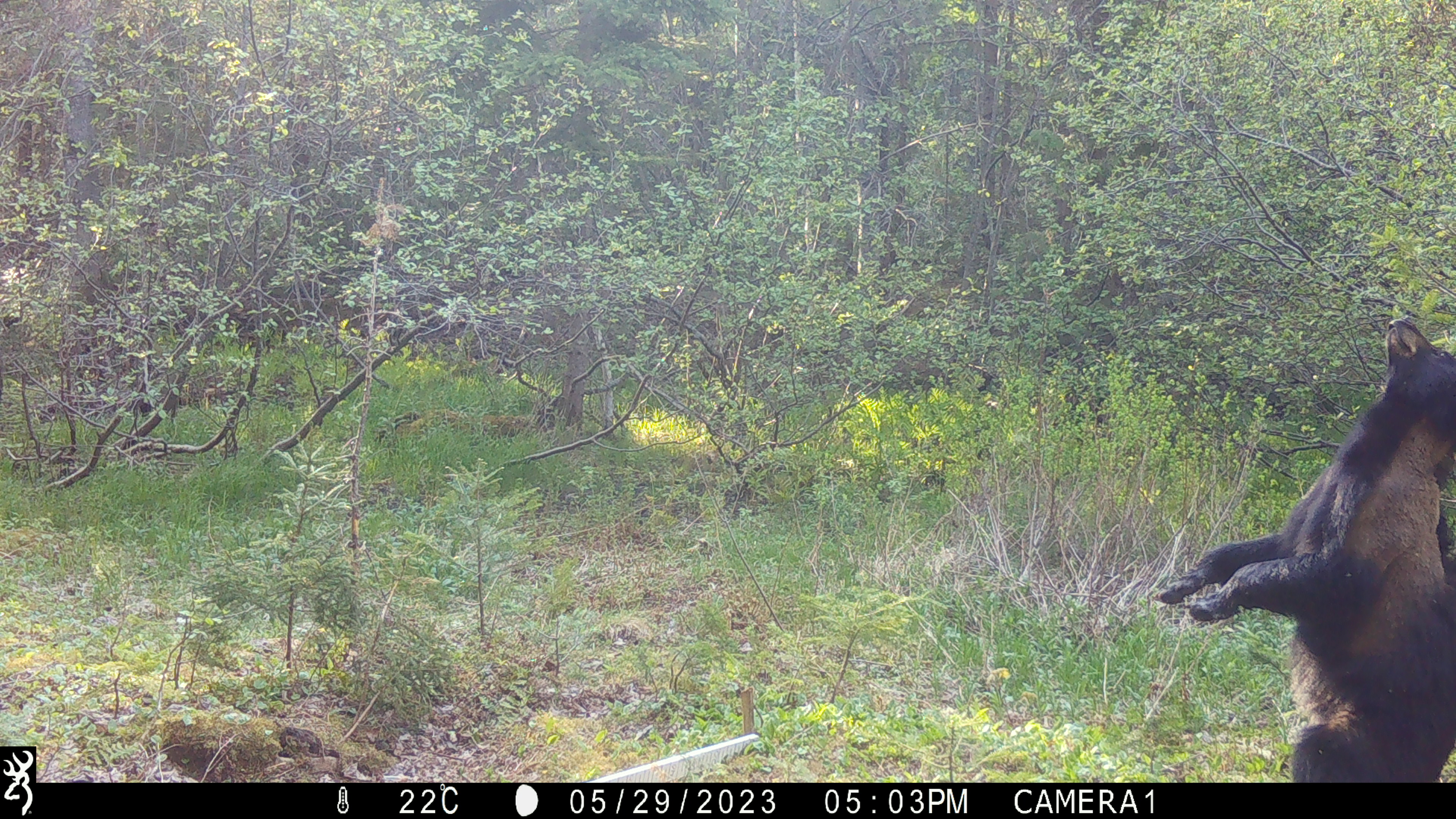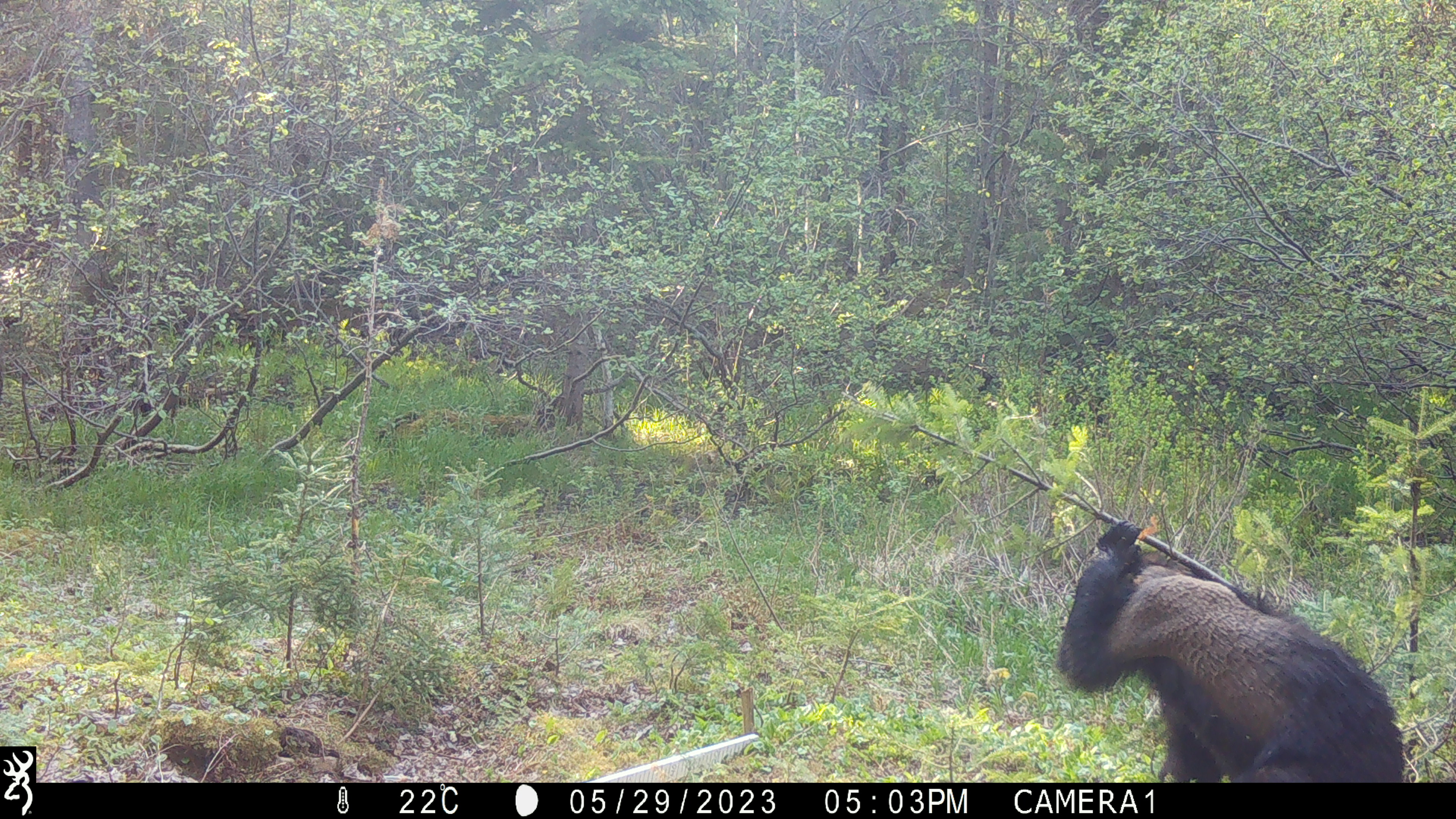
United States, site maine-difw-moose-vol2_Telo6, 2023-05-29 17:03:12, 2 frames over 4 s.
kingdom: Animalia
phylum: Chordata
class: Mammalia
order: Carnivora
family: Ursidae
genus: Ursus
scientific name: Ursus americanus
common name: black bear